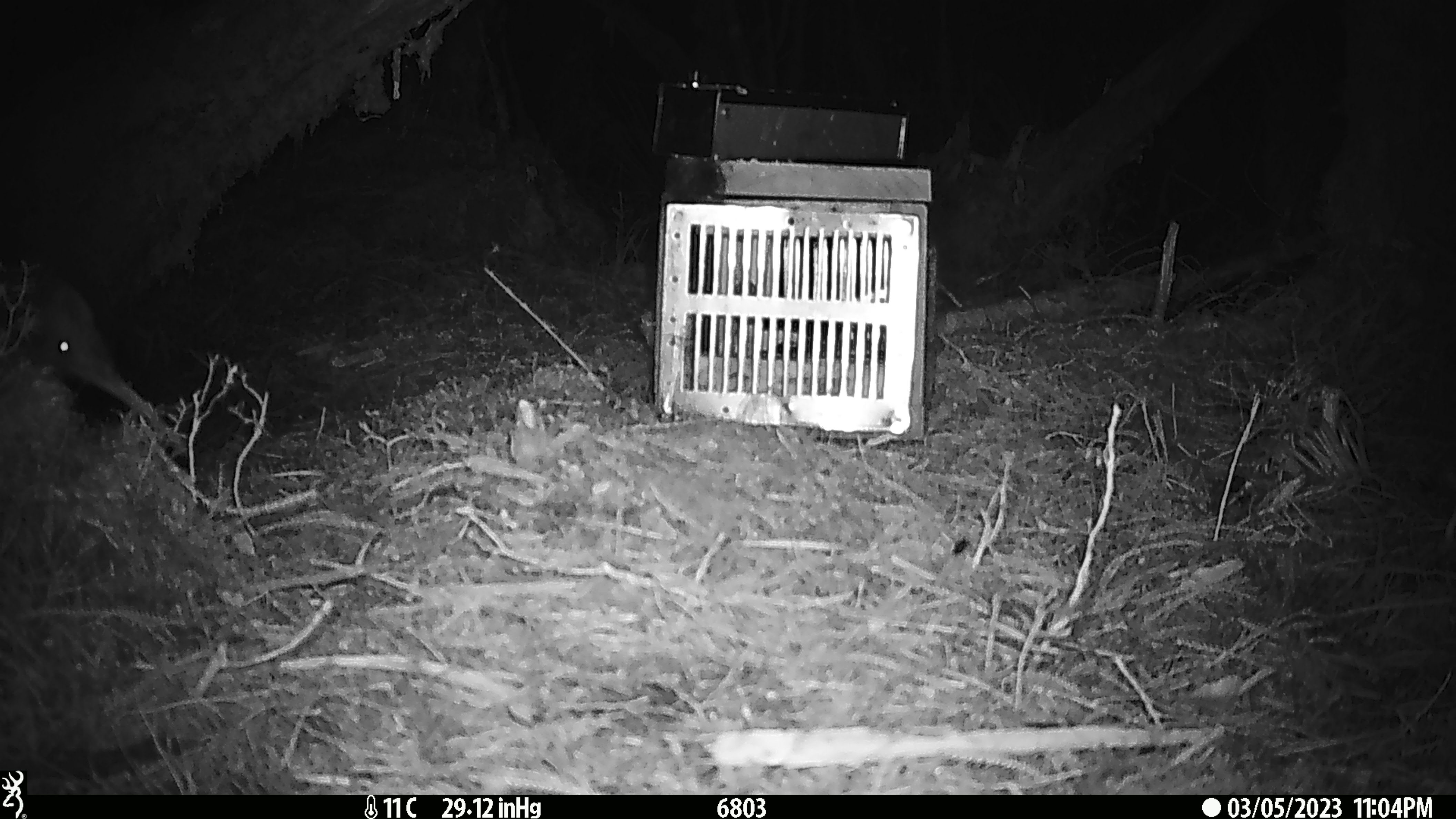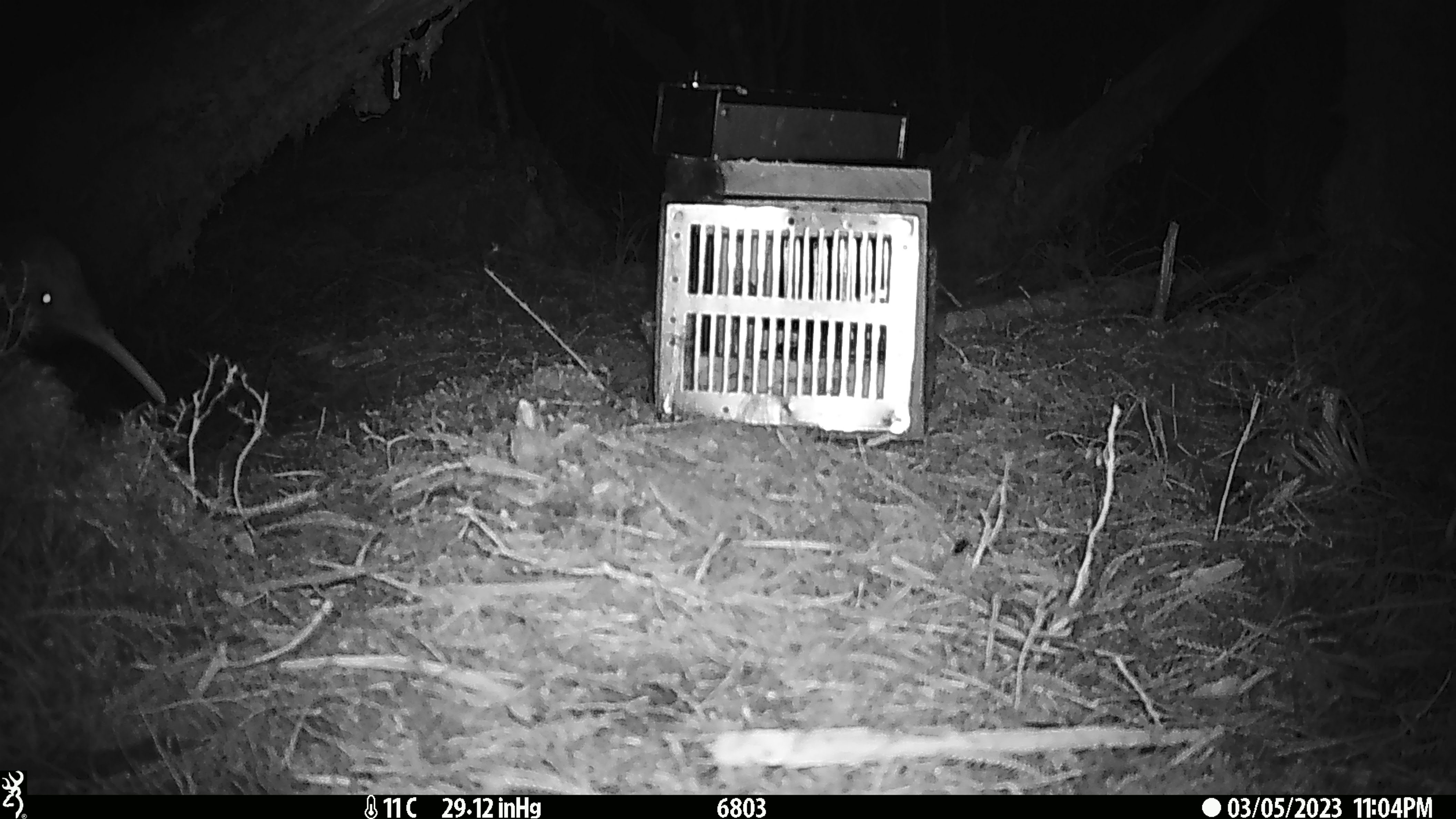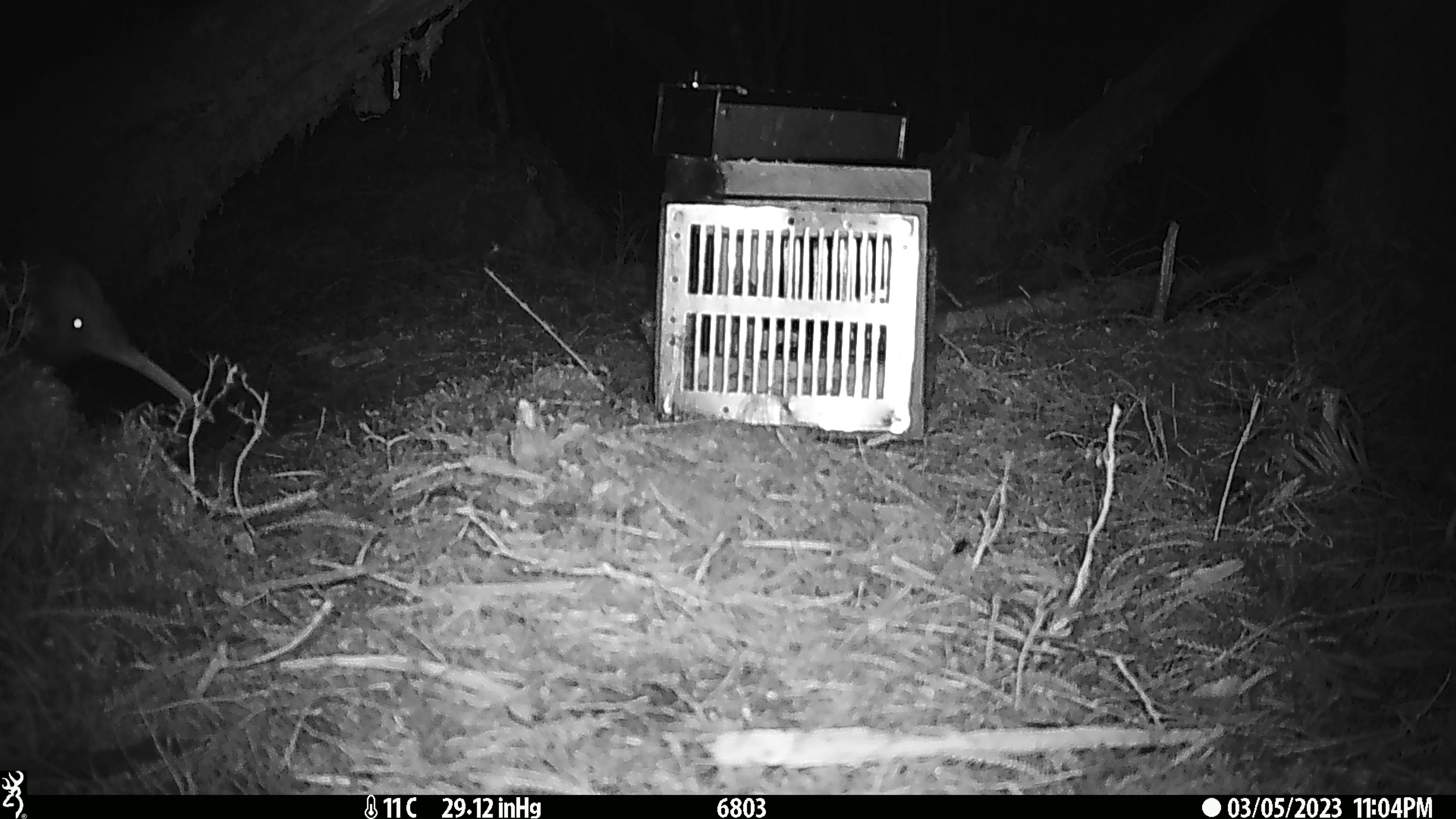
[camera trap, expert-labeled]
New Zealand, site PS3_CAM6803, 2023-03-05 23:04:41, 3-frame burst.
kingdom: Animalia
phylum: Chordata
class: Aves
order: Apterygiformes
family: Apterygidae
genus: Apteryx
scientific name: Apteryx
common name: kiwi